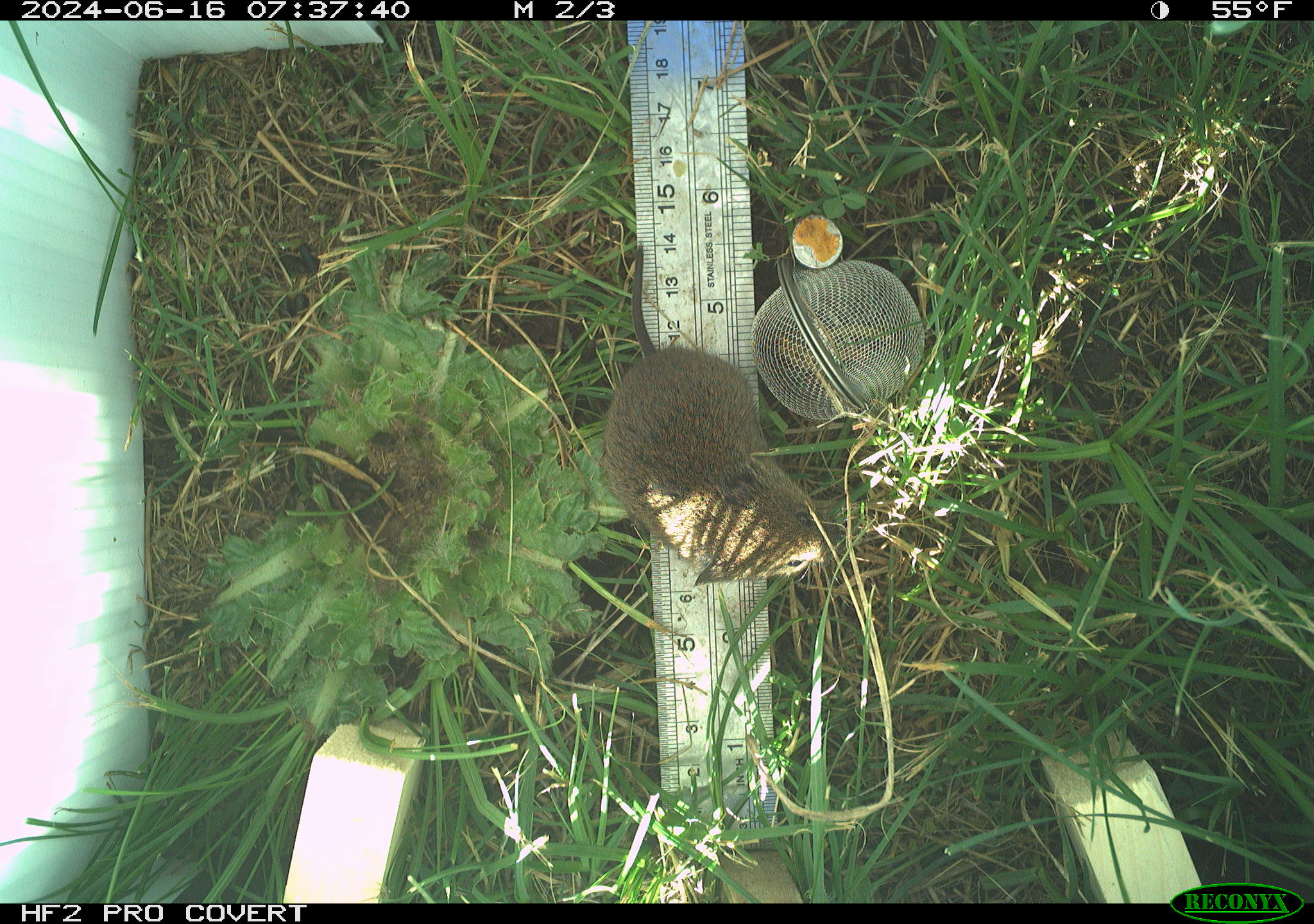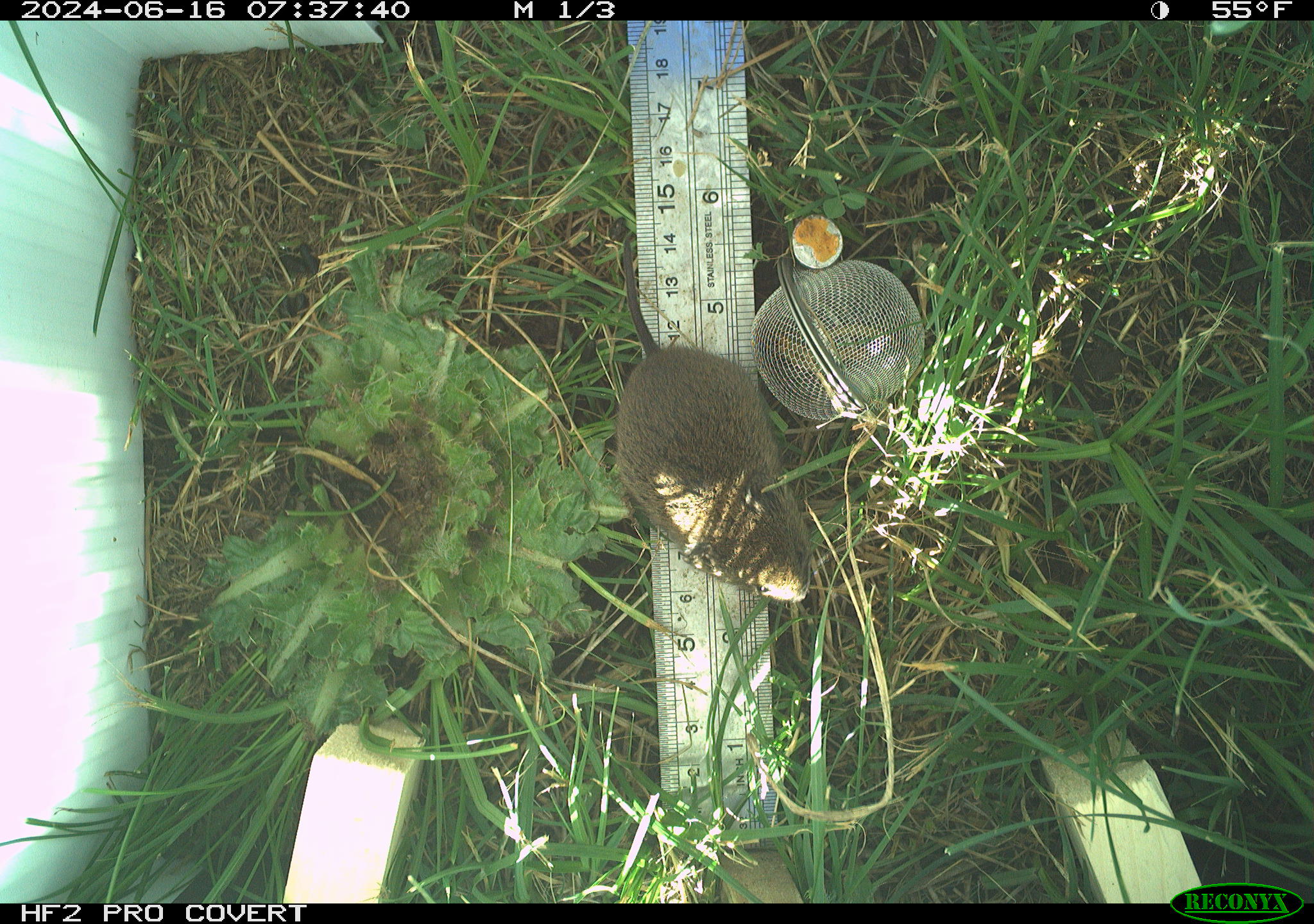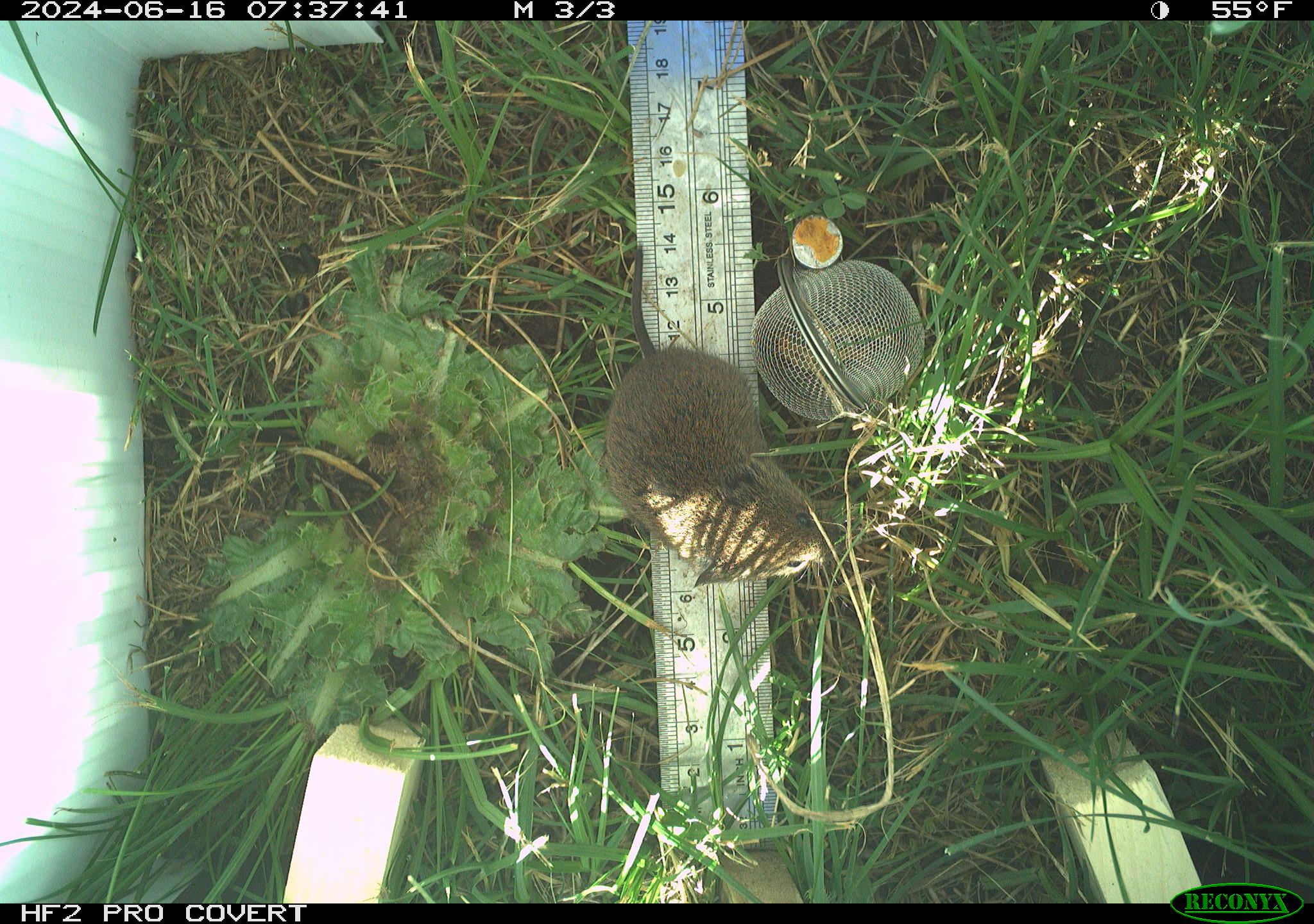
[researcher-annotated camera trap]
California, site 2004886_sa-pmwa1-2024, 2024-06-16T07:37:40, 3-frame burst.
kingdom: Animalia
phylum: Chordata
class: Mammalia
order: Rodentia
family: Cricetidae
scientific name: Arvicolinae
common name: voles, lemmings, and muskrats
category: arvicolinae subfamily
Arvicolinae subfamily (voles, lemmings, and muskrats) (Arvicolinae).